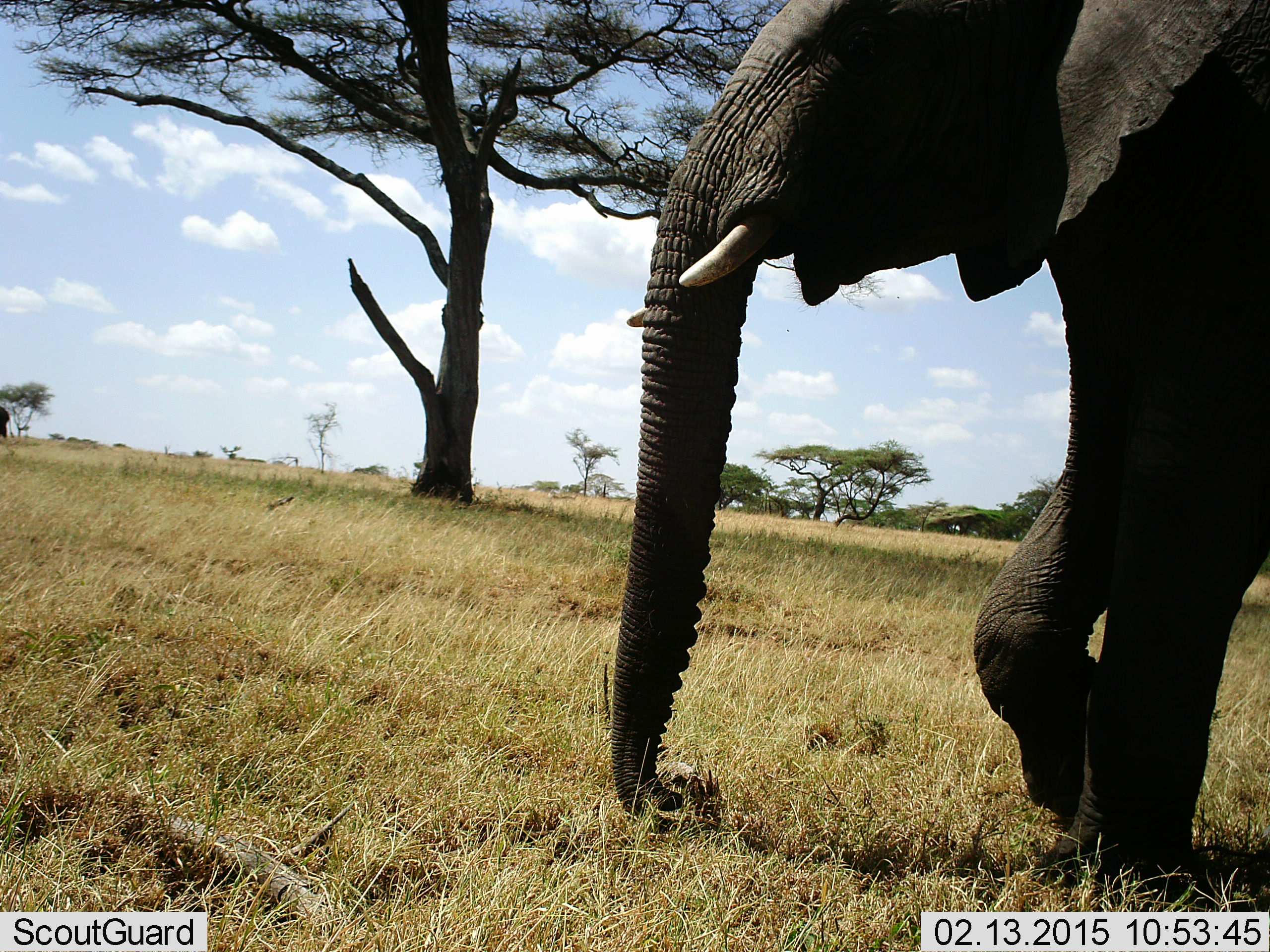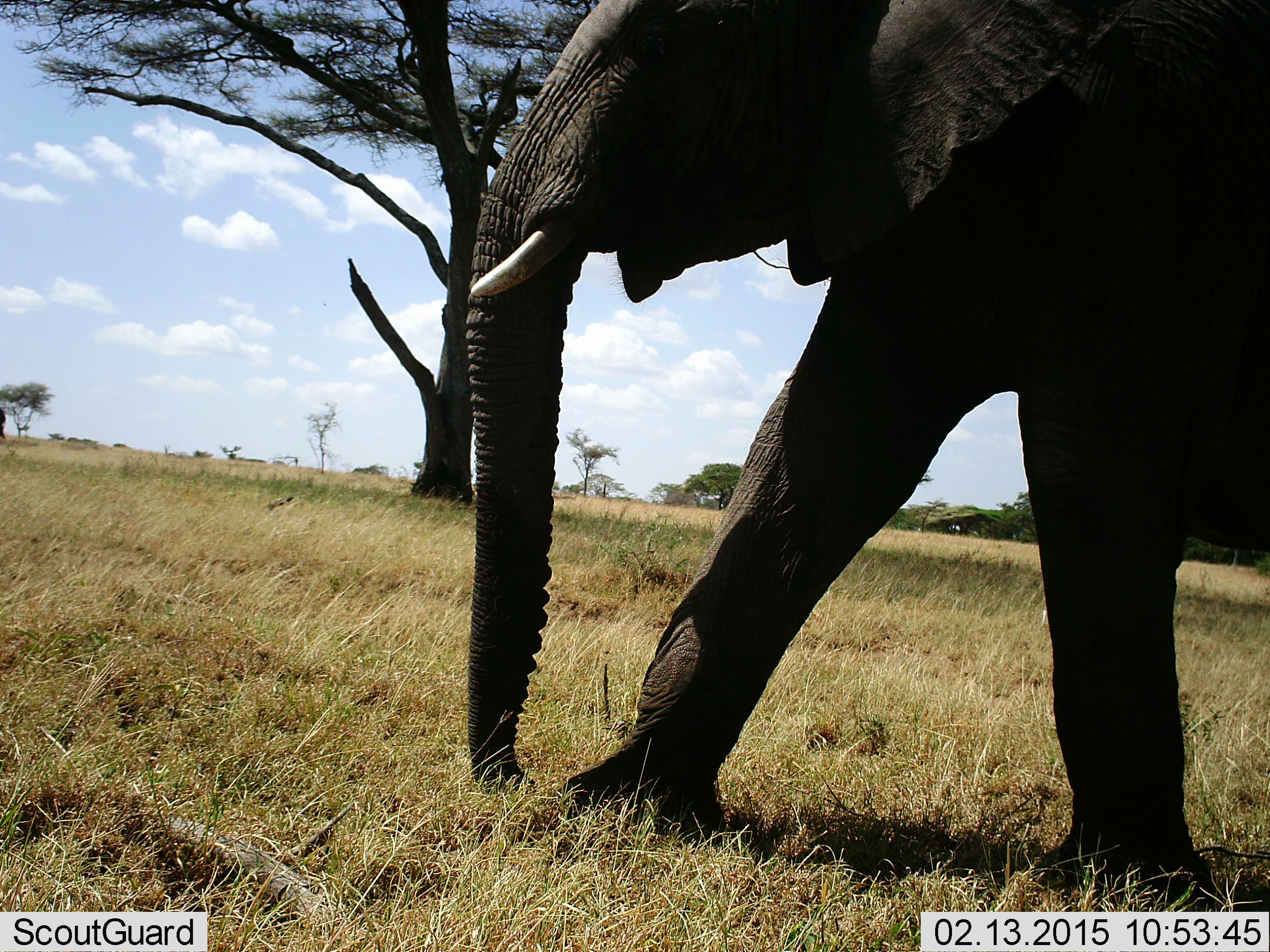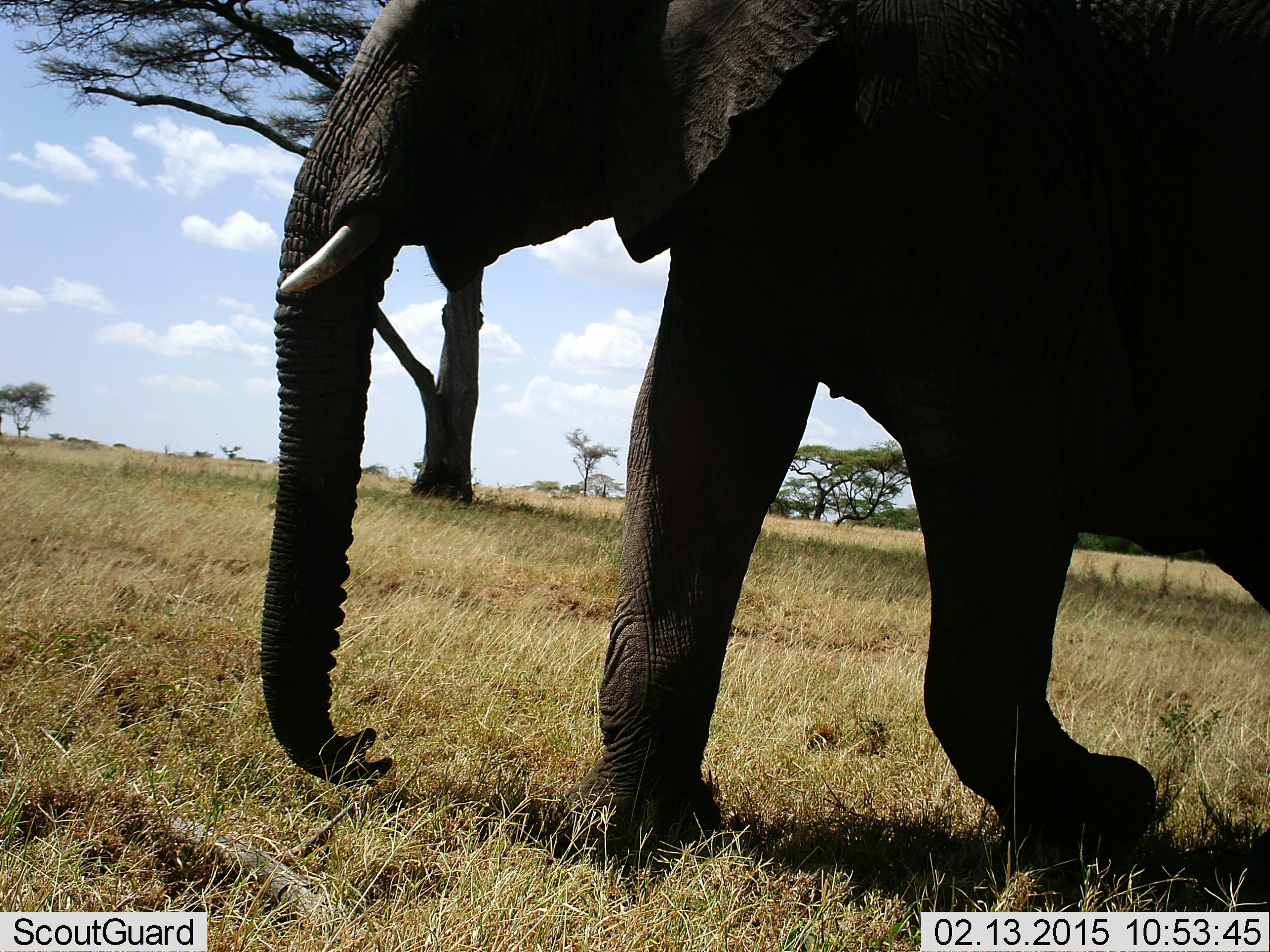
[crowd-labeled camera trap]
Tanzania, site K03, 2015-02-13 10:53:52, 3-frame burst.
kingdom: Animalia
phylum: Chordata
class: Mammalia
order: Proboscidea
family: Elephantidae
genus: Loxodonta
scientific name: Loxodonta africana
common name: african bush elephant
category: elephant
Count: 1.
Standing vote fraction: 0%.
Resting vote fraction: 0%.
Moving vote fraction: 90%.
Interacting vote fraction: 10%.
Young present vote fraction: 0%.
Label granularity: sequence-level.